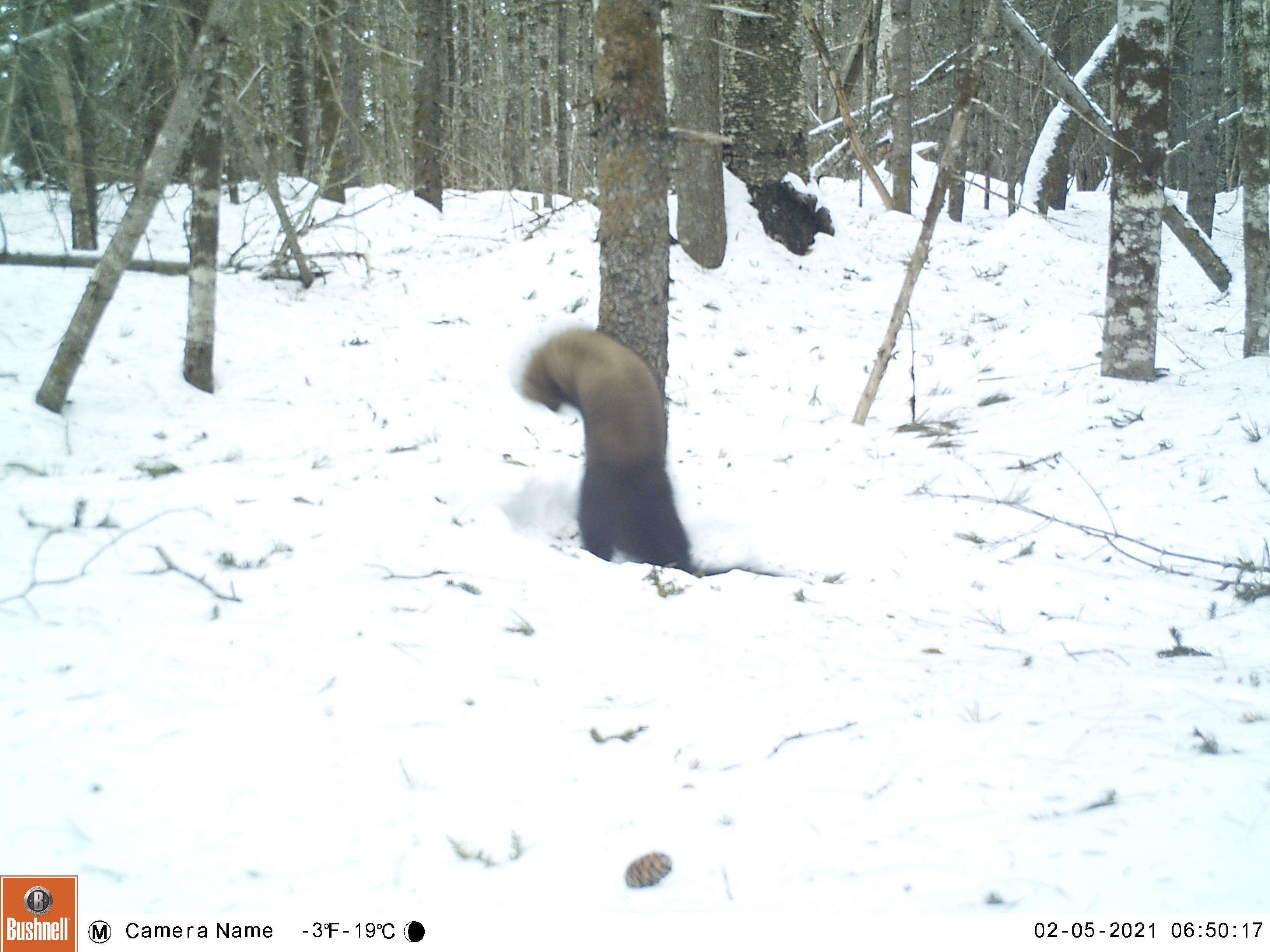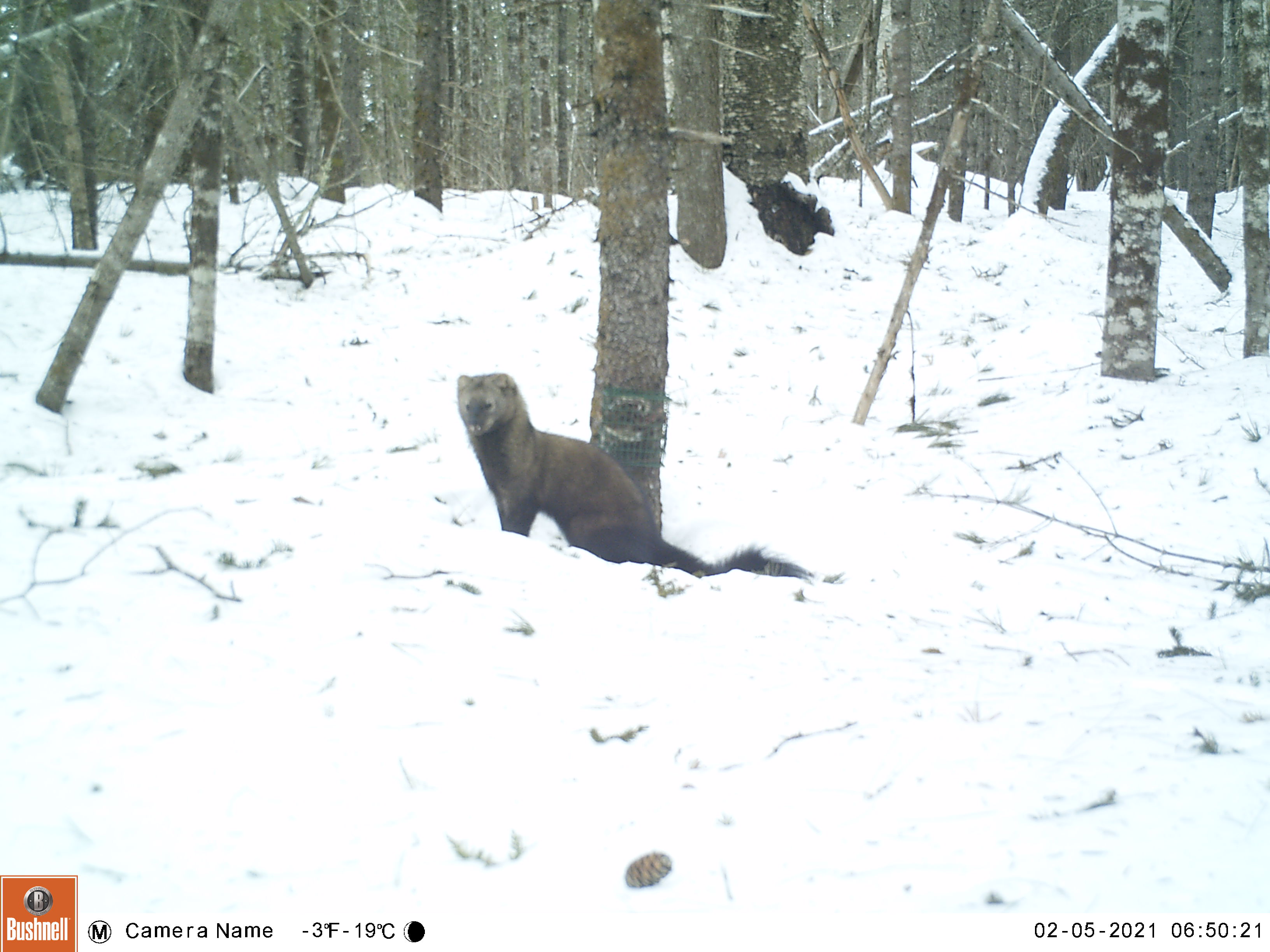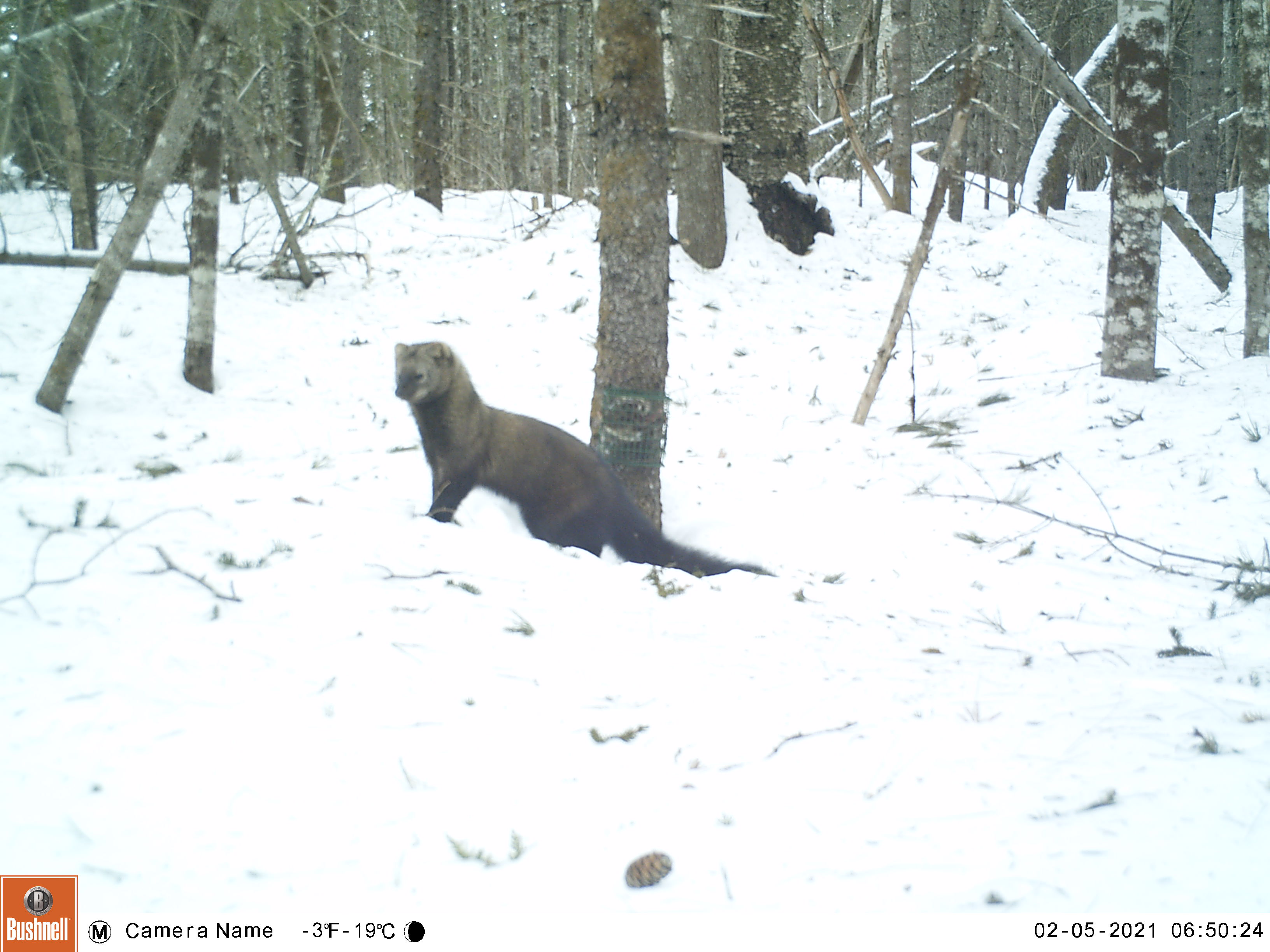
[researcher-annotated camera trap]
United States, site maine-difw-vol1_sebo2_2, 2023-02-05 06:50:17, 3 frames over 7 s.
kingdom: Animalia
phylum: Chordata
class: Mammalia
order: Carnivora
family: Mustelidae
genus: Pekania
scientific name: Pekania pennanti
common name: fisher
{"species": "fisher (Pekania pennanti)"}